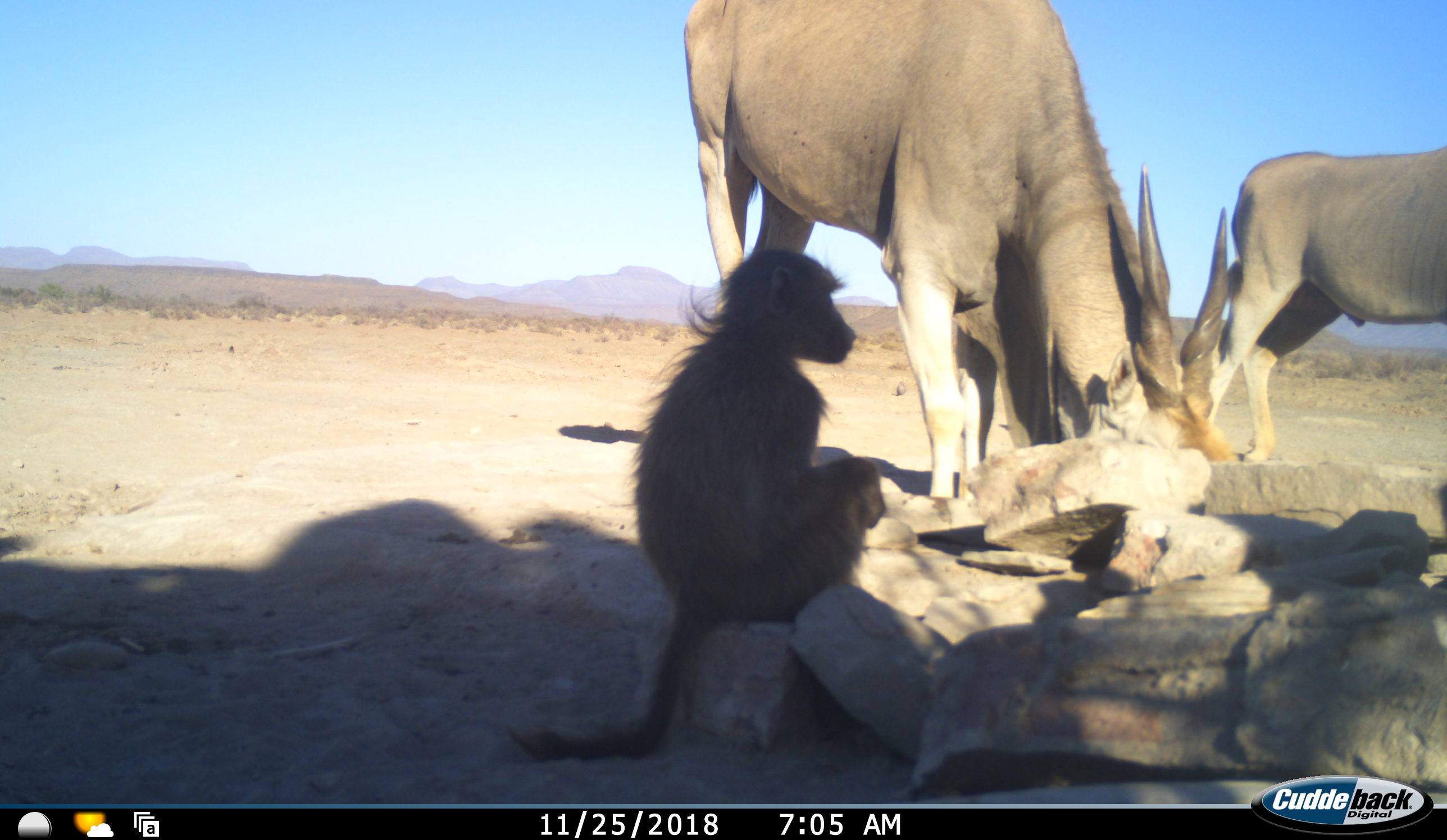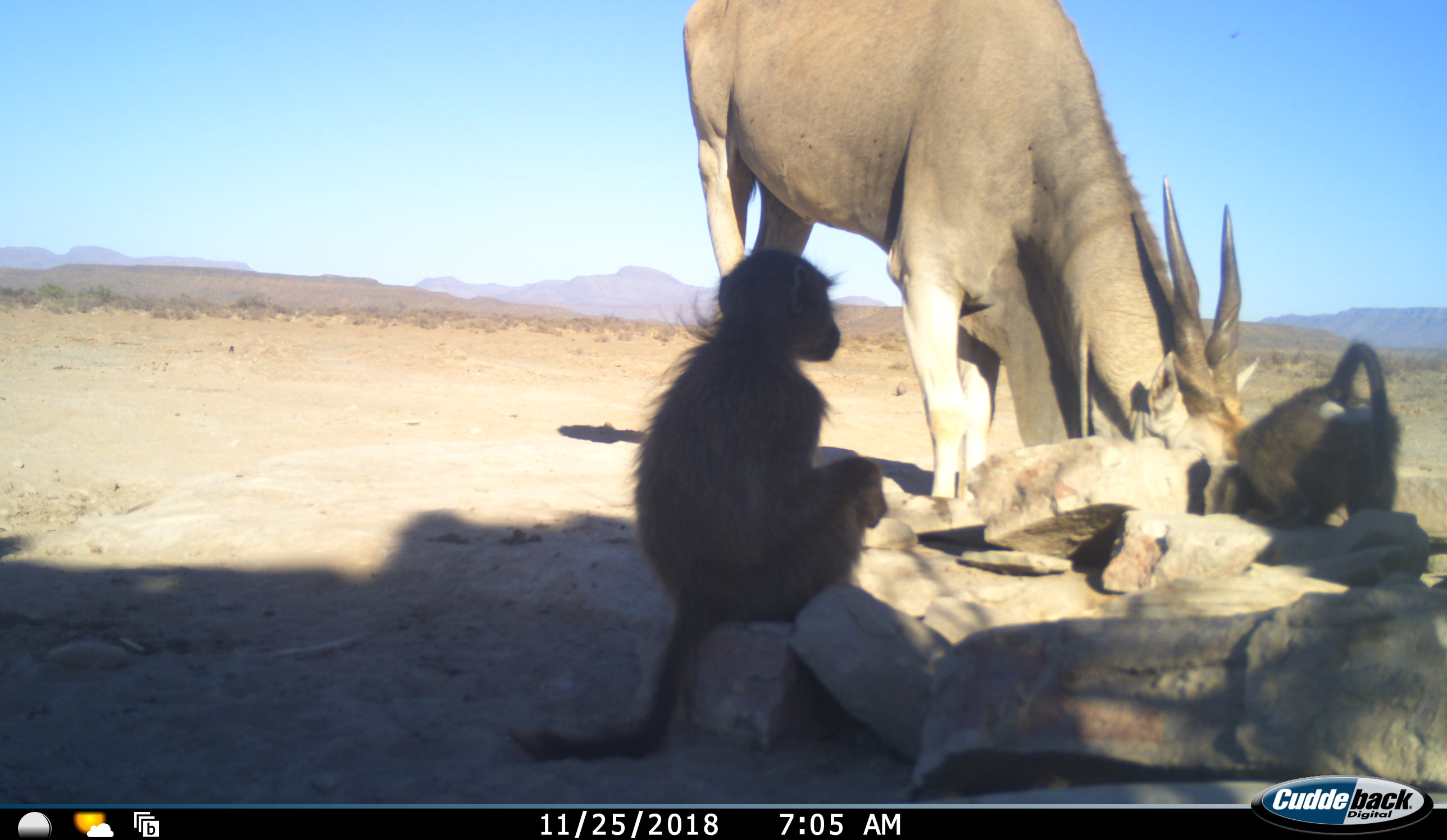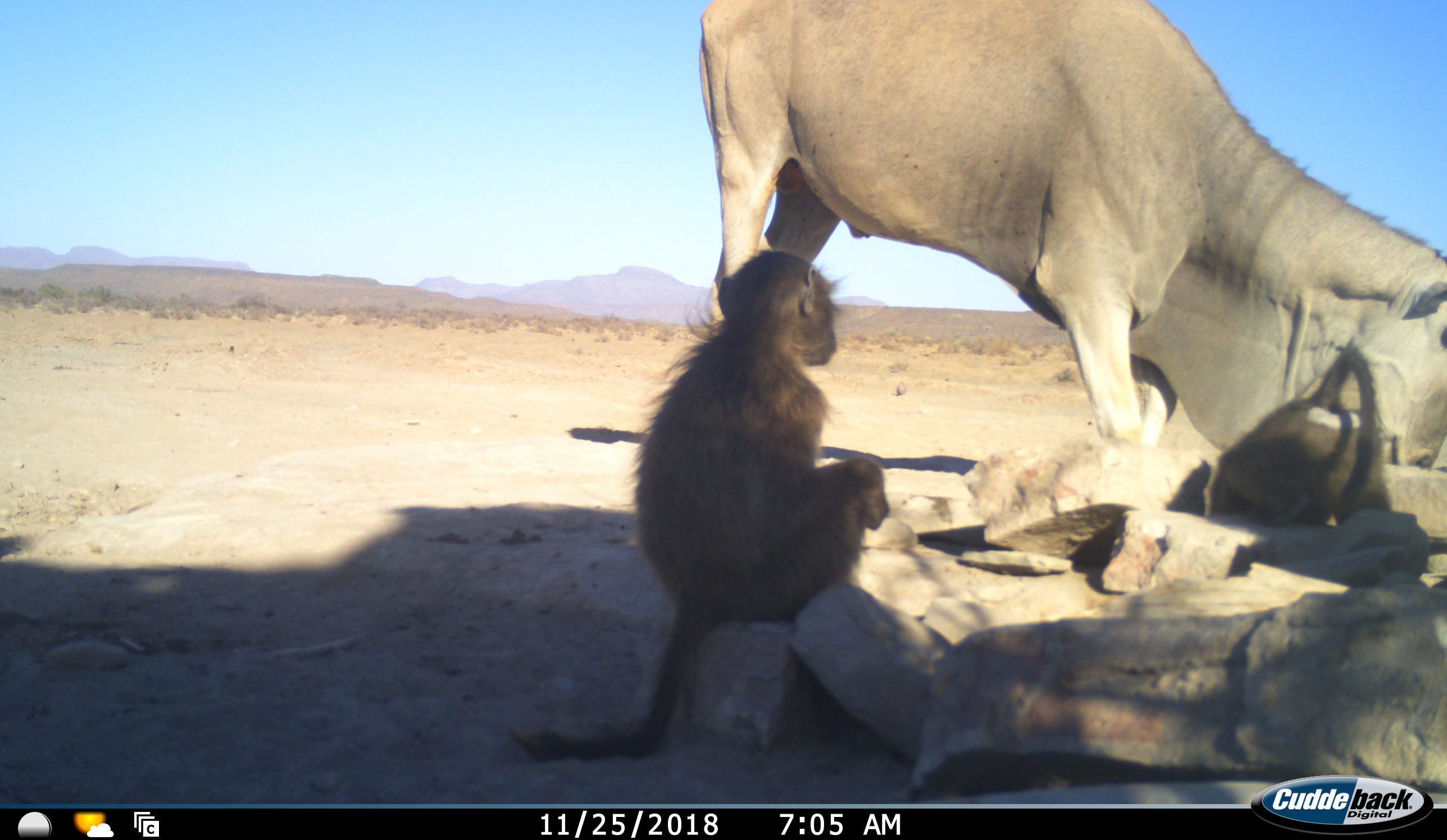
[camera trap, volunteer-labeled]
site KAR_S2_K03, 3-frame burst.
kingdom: Animalia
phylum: Chordata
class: Mammalia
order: Primates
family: Cercopithecidae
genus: Papio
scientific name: Papio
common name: baboon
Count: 2.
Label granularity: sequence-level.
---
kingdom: Animalia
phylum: Chordata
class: Mammalia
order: Artiodactyla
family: Bovidae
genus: Tragelaphus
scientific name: Tragelaphus oryx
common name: eland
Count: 2.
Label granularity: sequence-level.